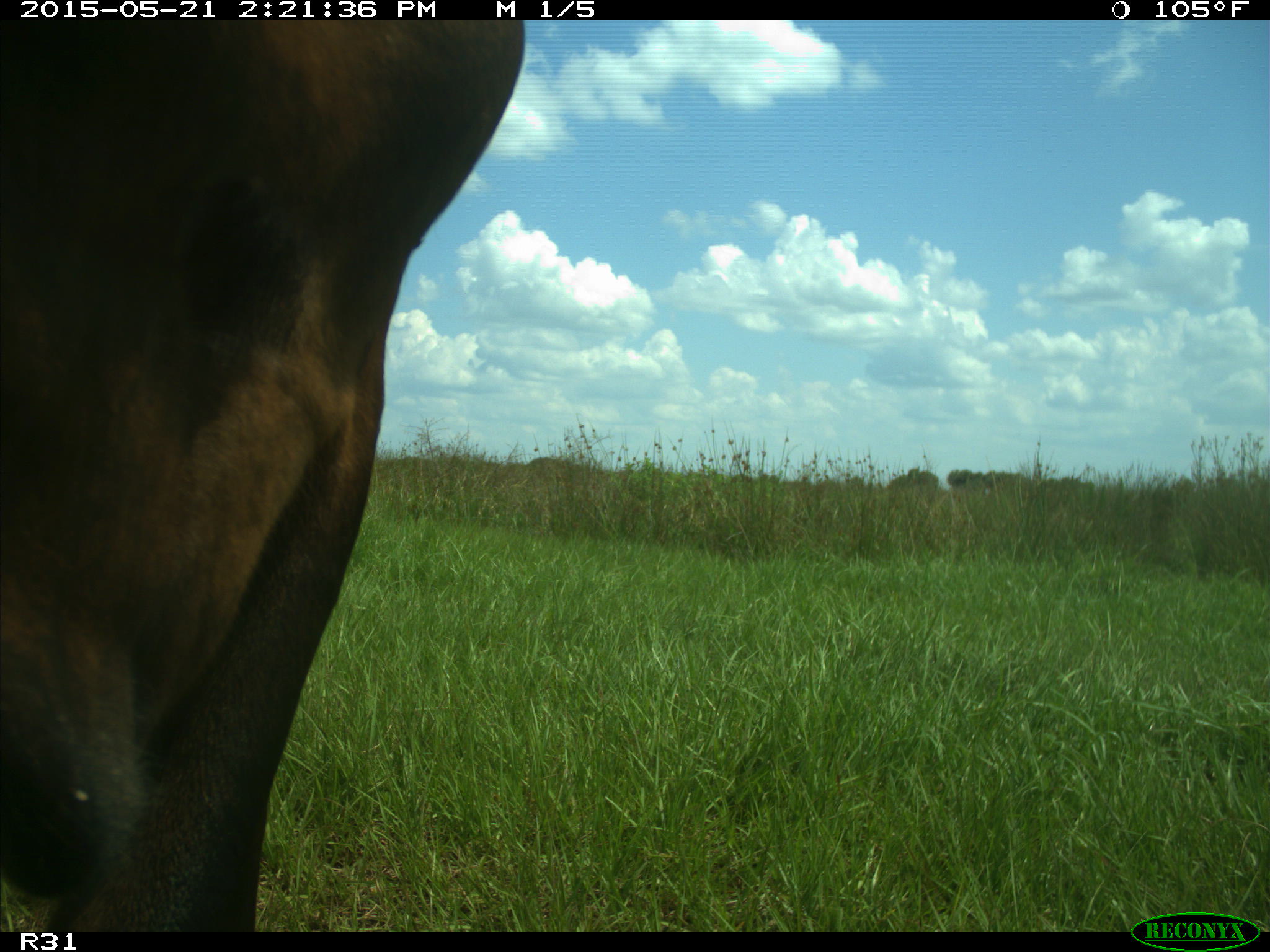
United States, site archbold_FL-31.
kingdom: Animalia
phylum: Chordata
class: Mammalia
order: Artiodactyla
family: Bovidae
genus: Bos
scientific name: Bos taurus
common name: domestic cow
Bos taurus (domestic cow).